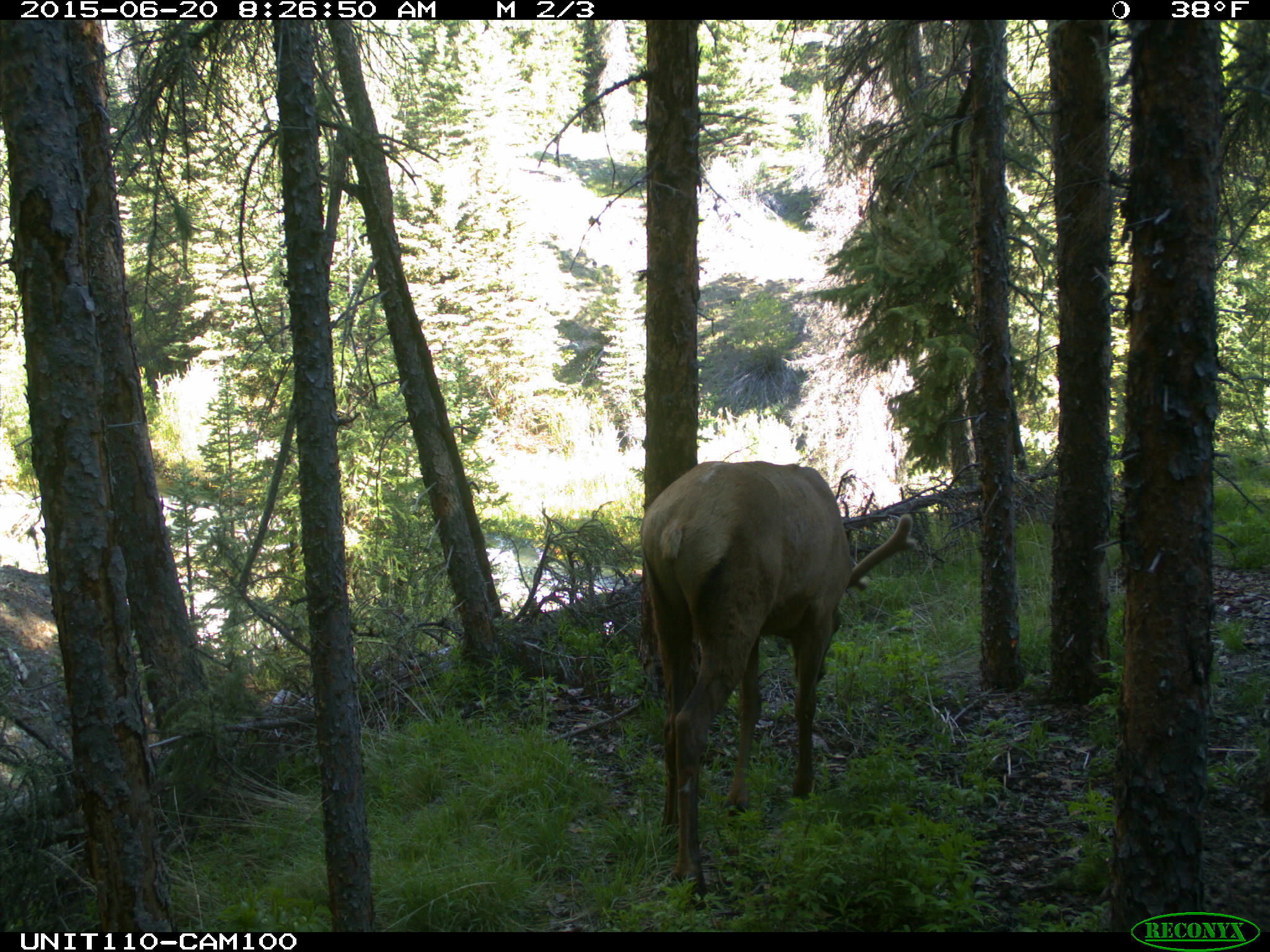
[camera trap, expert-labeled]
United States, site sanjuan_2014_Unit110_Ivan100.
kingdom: Animalia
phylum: Chordata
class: Mammalia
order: Artiodactyla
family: Cervidae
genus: Cervus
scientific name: Cervus elaphus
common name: red deer